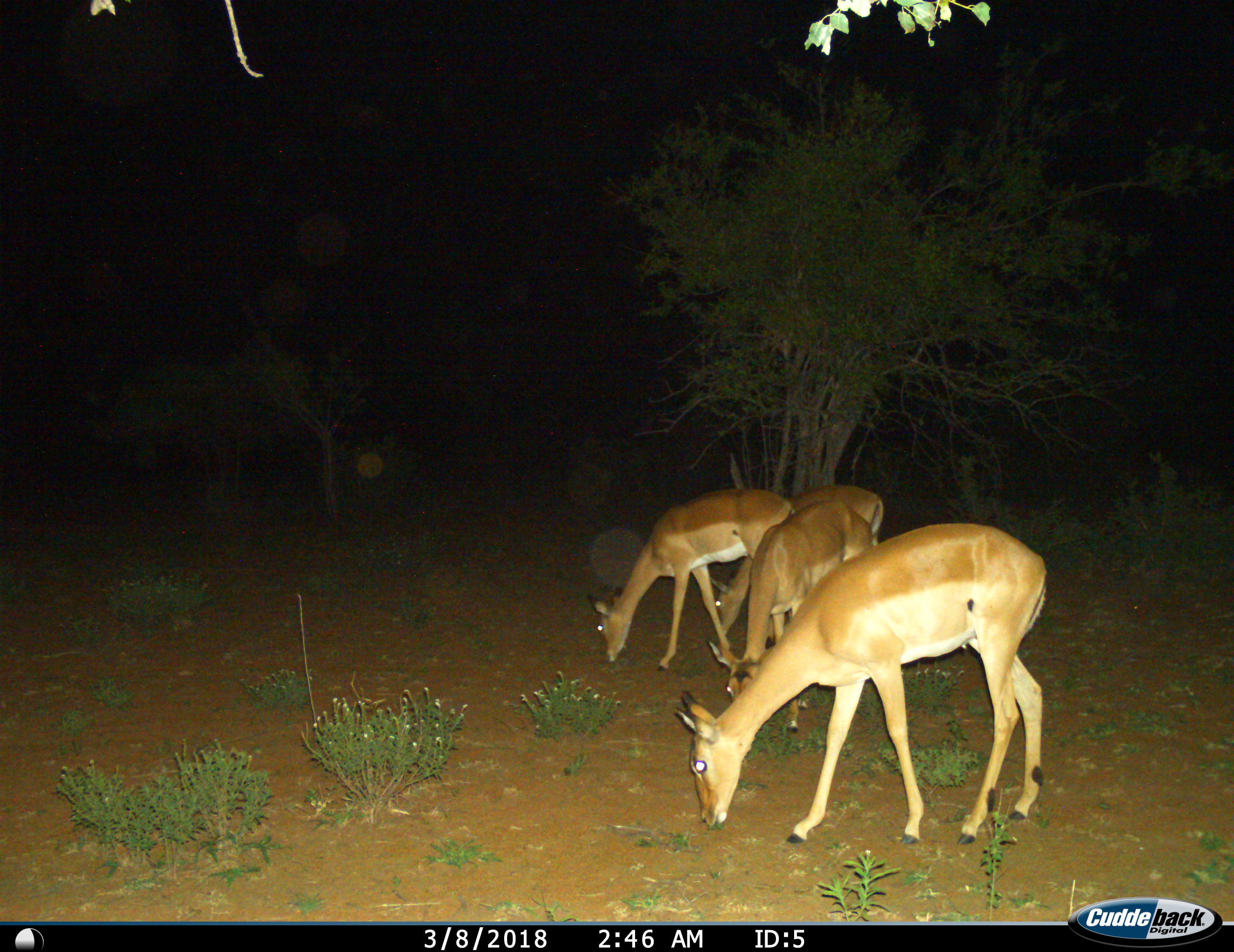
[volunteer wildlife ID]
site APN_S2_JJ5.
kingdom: Animalia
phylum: Chordata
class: Mammalia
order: Artiodactyla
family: Bovidae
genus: Aepyceros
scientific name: Aepyceros melampus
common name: impala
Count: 4.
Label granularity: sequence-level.